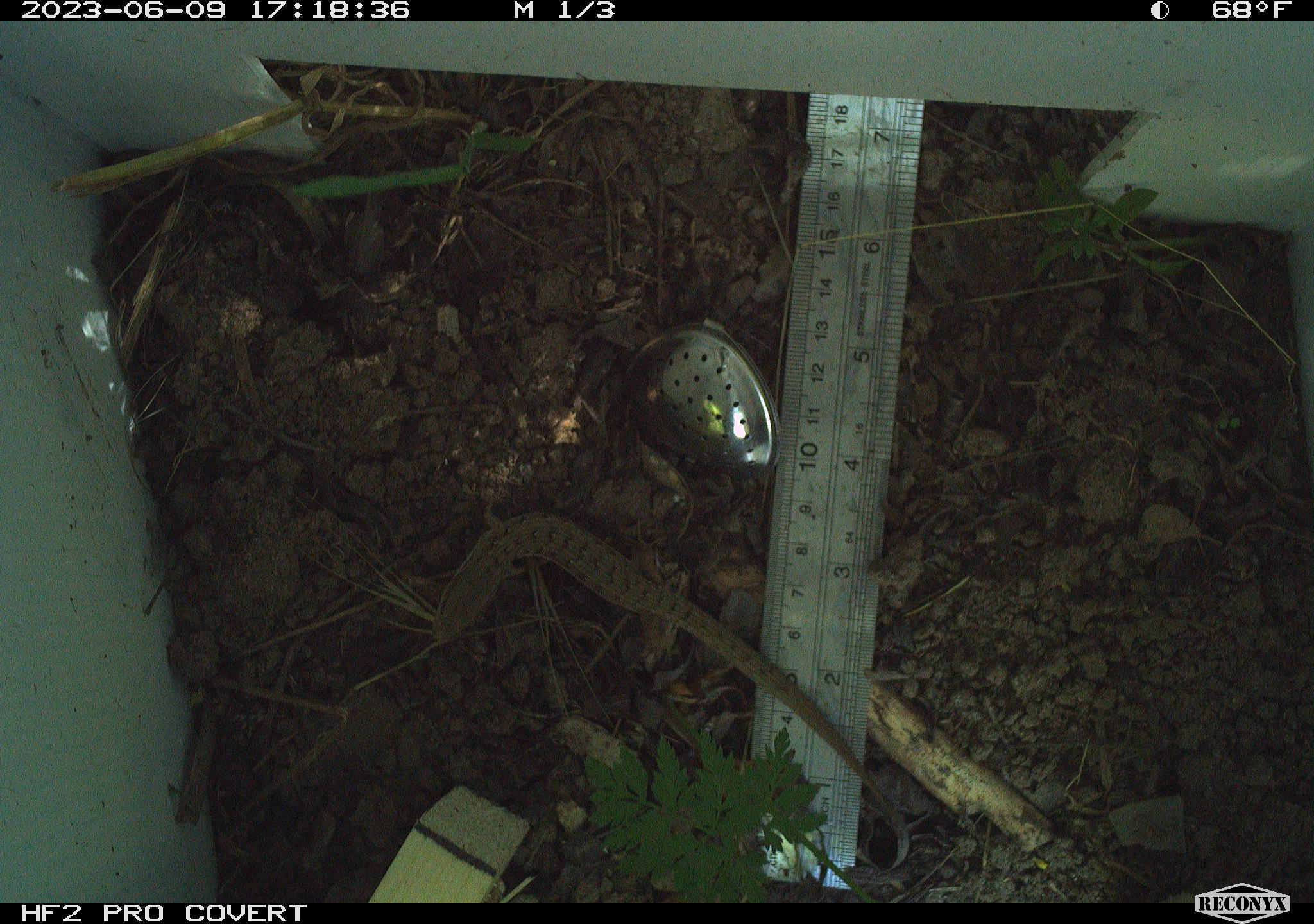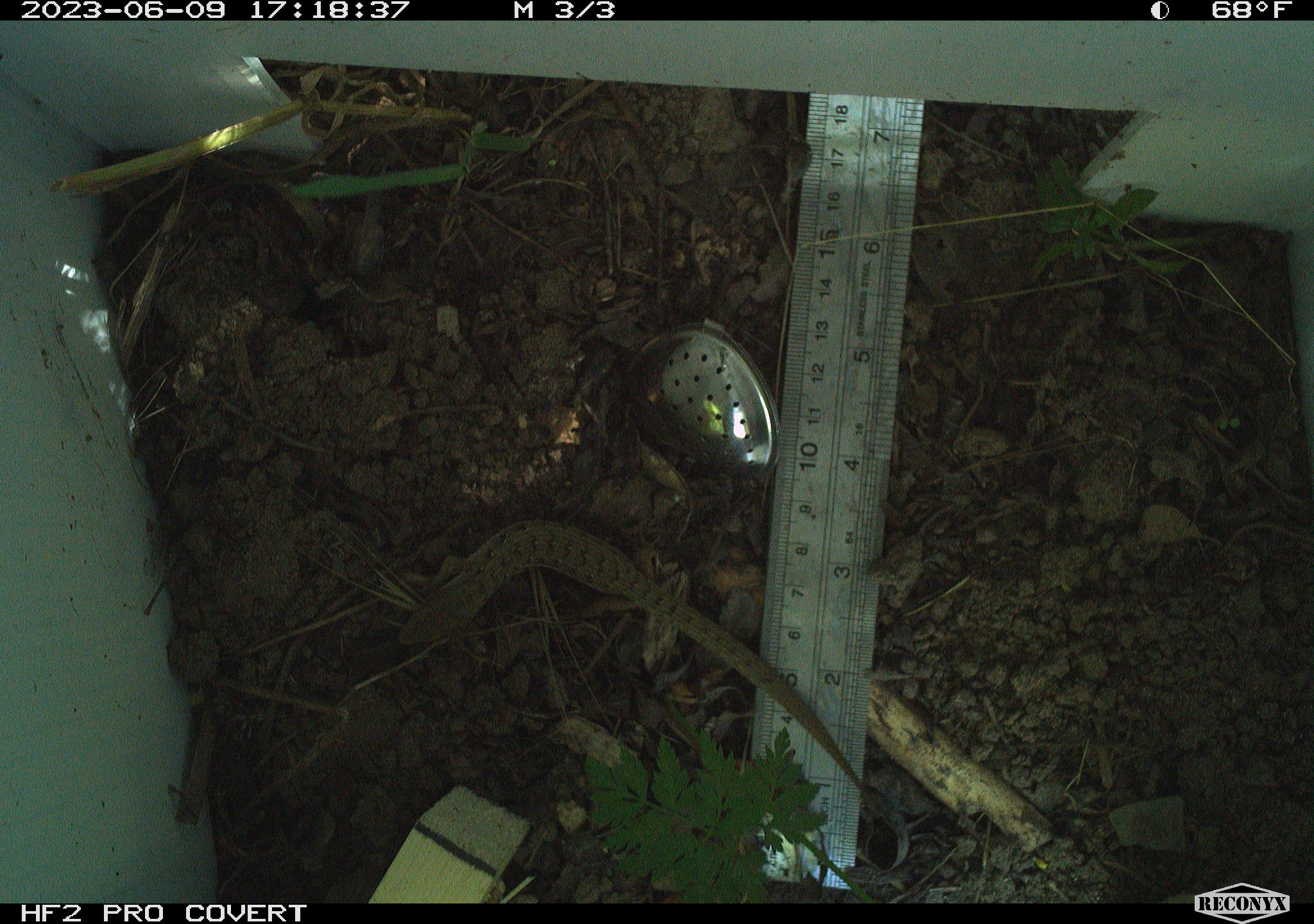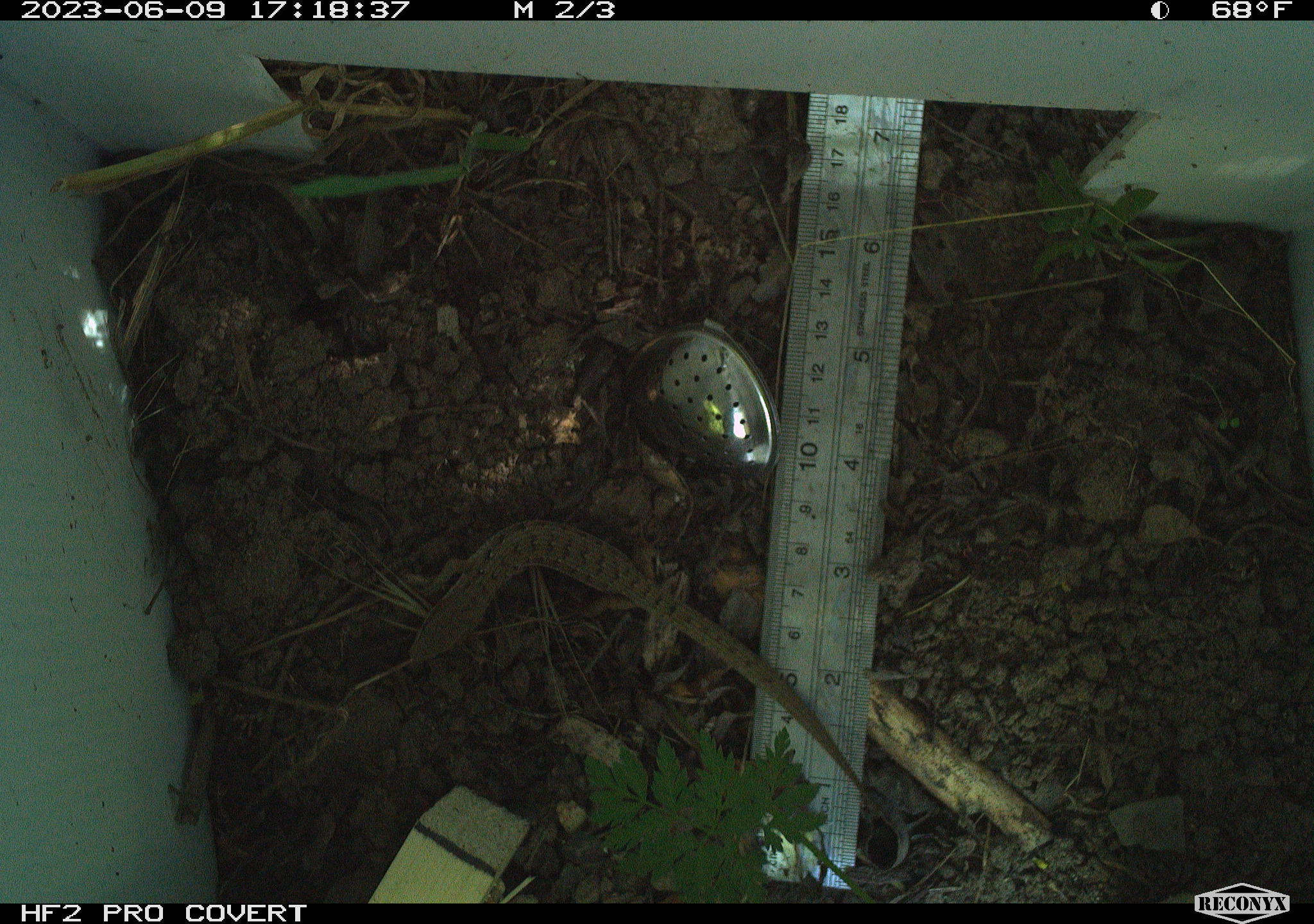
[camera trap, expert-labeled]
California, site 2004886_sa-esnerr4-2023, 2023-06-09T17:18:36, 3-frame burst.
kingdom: Animalia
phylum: Chordata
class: Reptilia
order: Squamata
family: Anguidae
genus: Elgaria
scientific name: Elgaria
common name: alligator lizards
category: elgaria species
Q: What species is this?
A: Elgaria species (alligator lizards) (Elgaria).